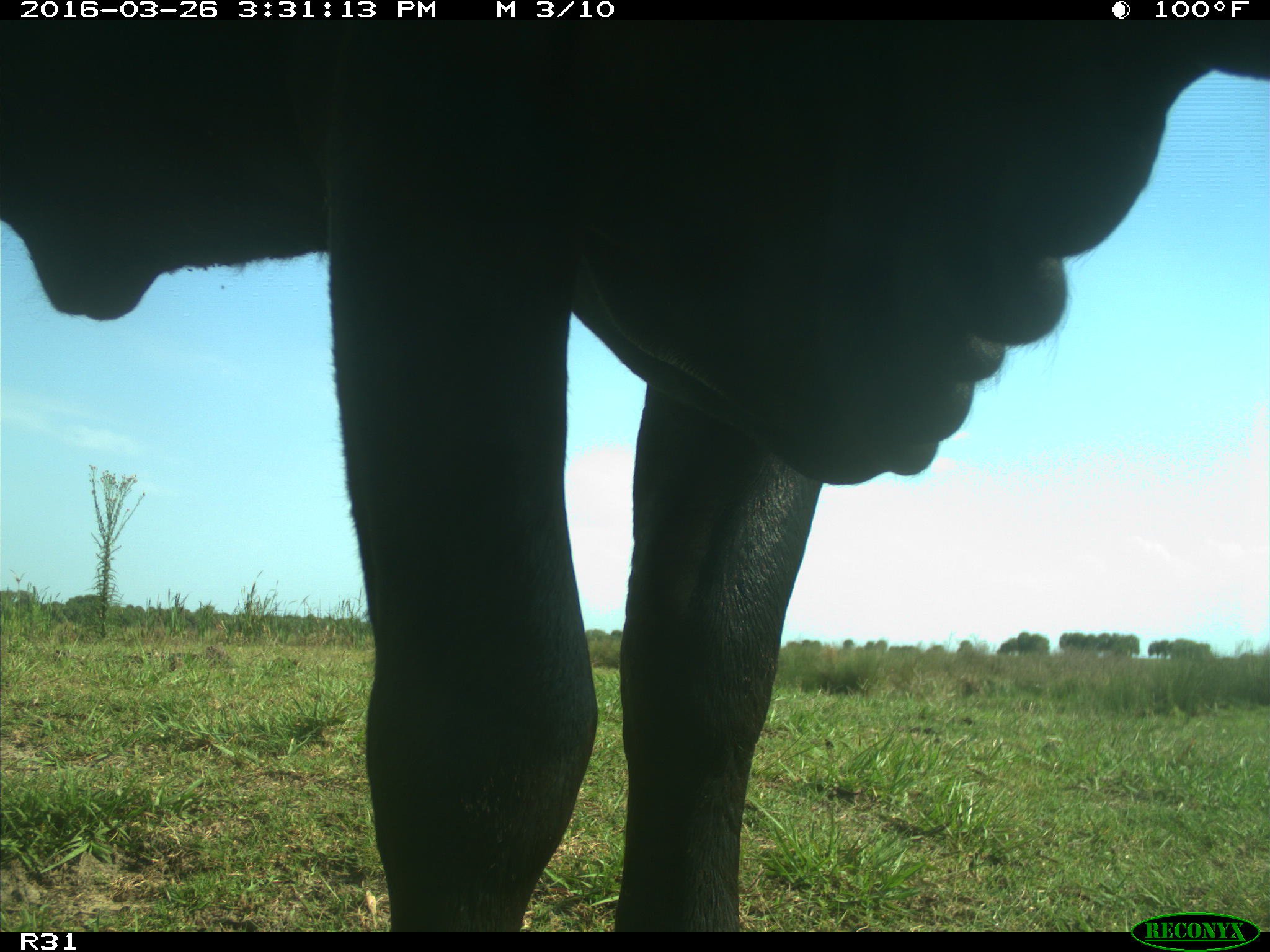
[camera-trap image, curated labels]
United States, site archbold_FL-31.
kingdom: Animalia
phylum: Chordata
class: Mammalia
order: Artiodactyla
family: Bovidae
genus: Bos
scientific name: Bos taurus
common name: domestic cow